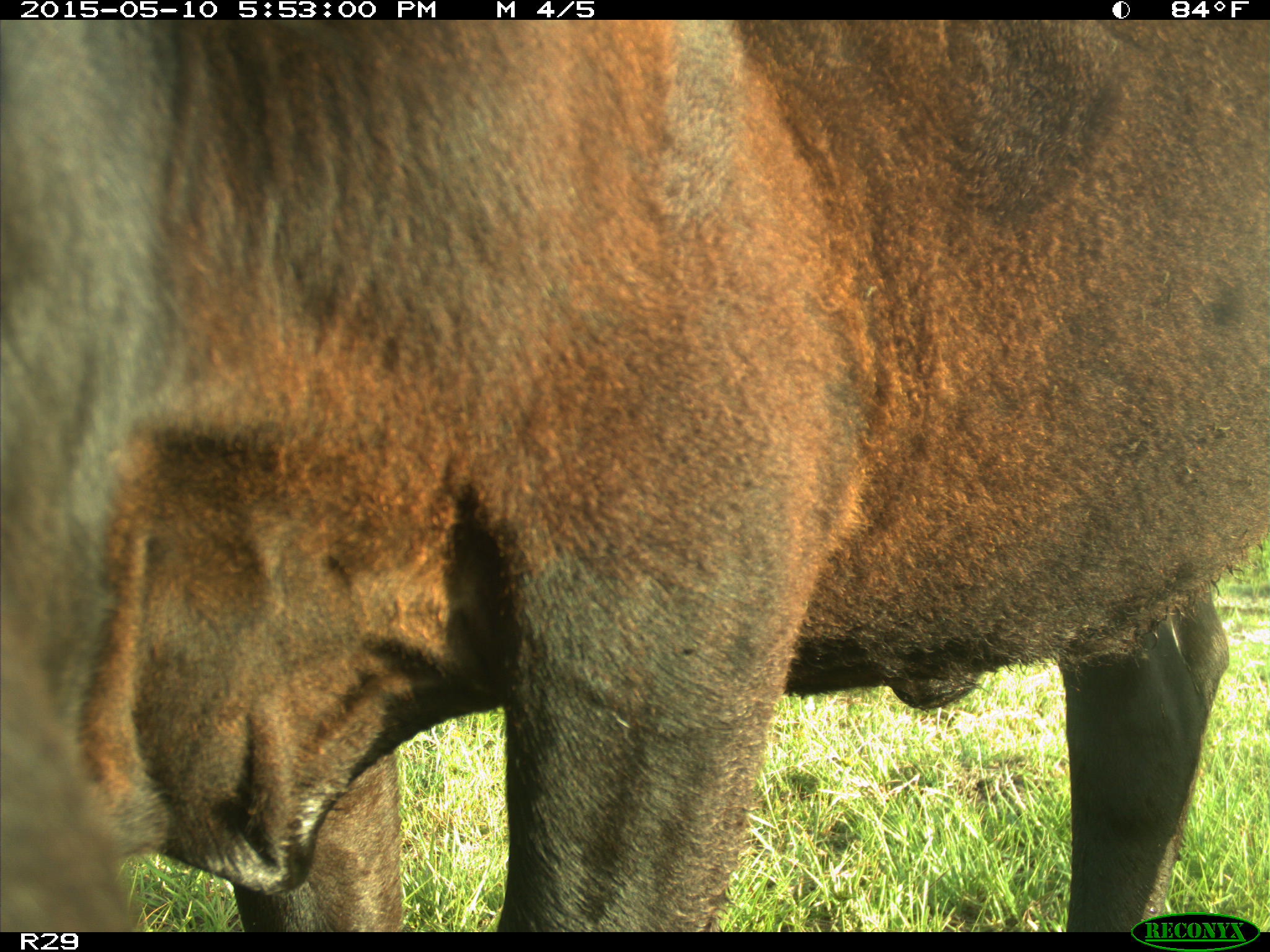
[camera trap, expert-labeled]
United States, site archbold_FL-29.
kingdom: Animalia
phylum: Chordata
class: Mammalia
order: Artiodactyla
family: Bovidae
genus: Bos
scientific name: Bos taurus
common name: domestic cow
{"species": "Bos taurus (domestic cow)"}